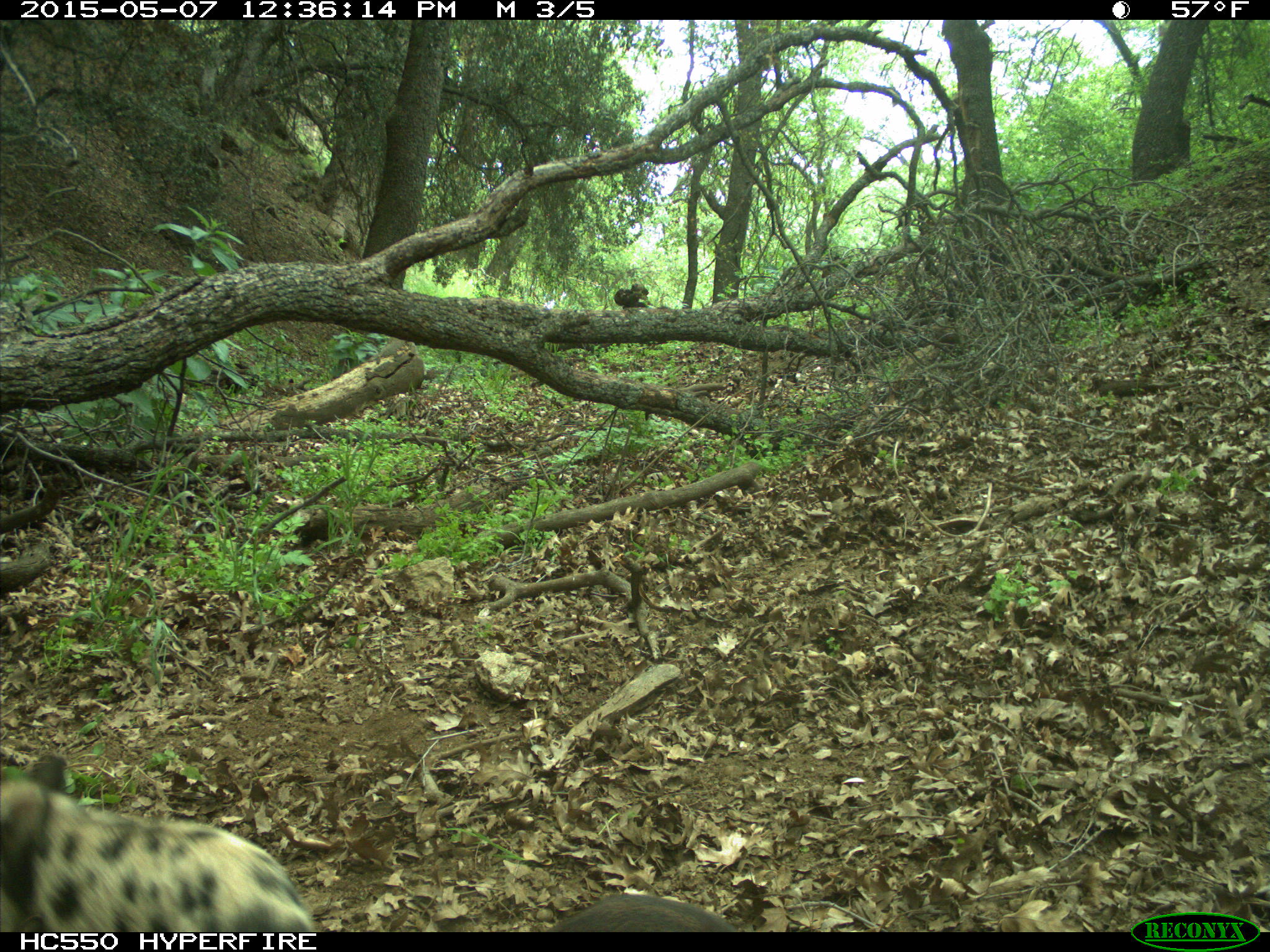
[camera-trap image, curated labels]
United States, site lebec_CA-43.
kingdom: Animalia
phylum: Chordata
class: Mammalia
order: Artiodactyla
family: Suidae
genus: Sus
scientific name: Sus scrofa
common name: wild boar